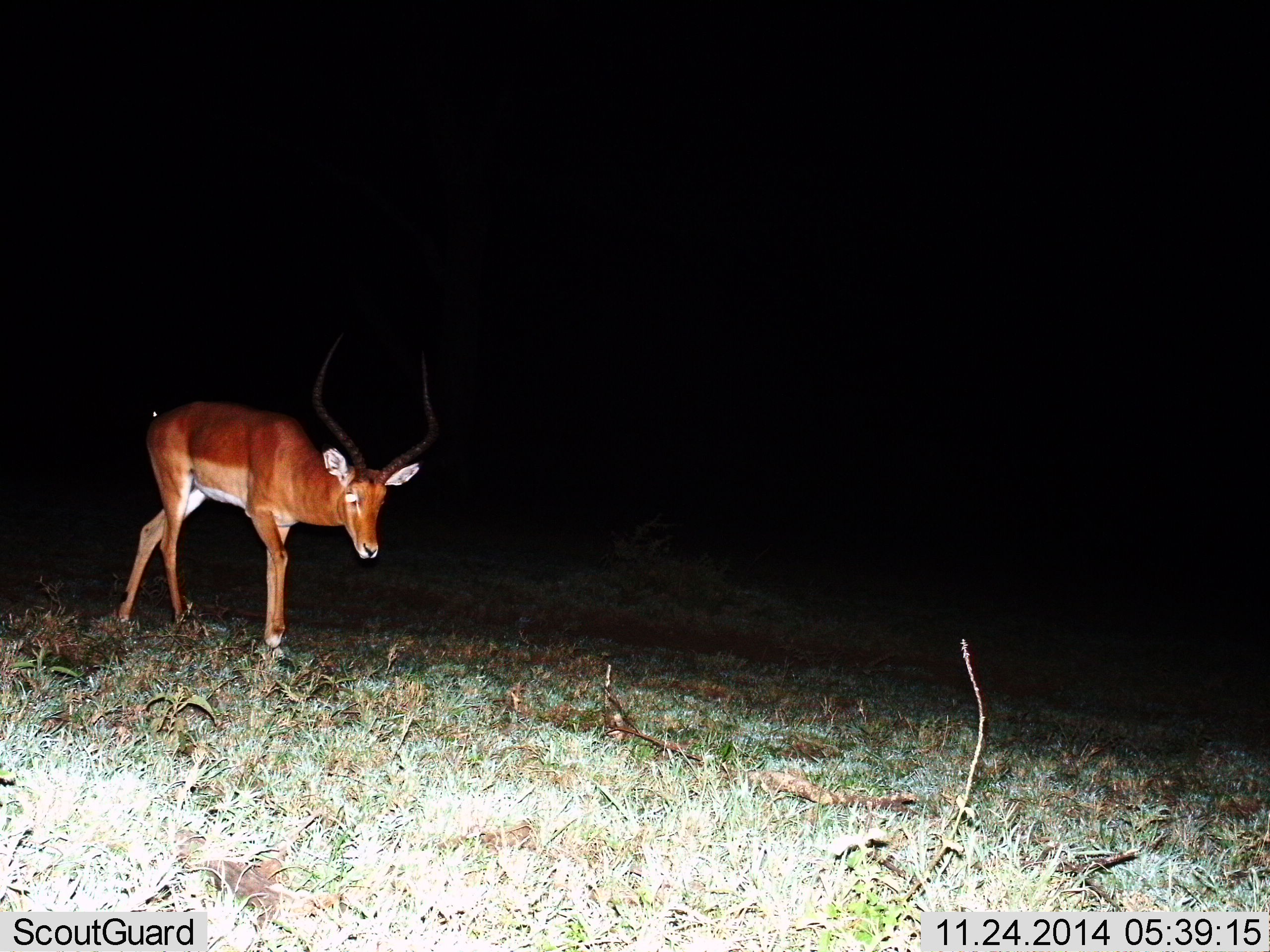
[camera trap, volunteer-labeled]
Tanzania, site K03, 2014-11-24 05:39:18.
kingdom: Animalia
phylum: Chordata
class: Mammalia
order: Artiodactyla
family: Bovidae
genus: Aepyceros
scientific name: Aepyceros melampus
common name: impala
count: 1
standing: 18%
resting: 0%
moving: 91%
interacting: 0%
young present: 0%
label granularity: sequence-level